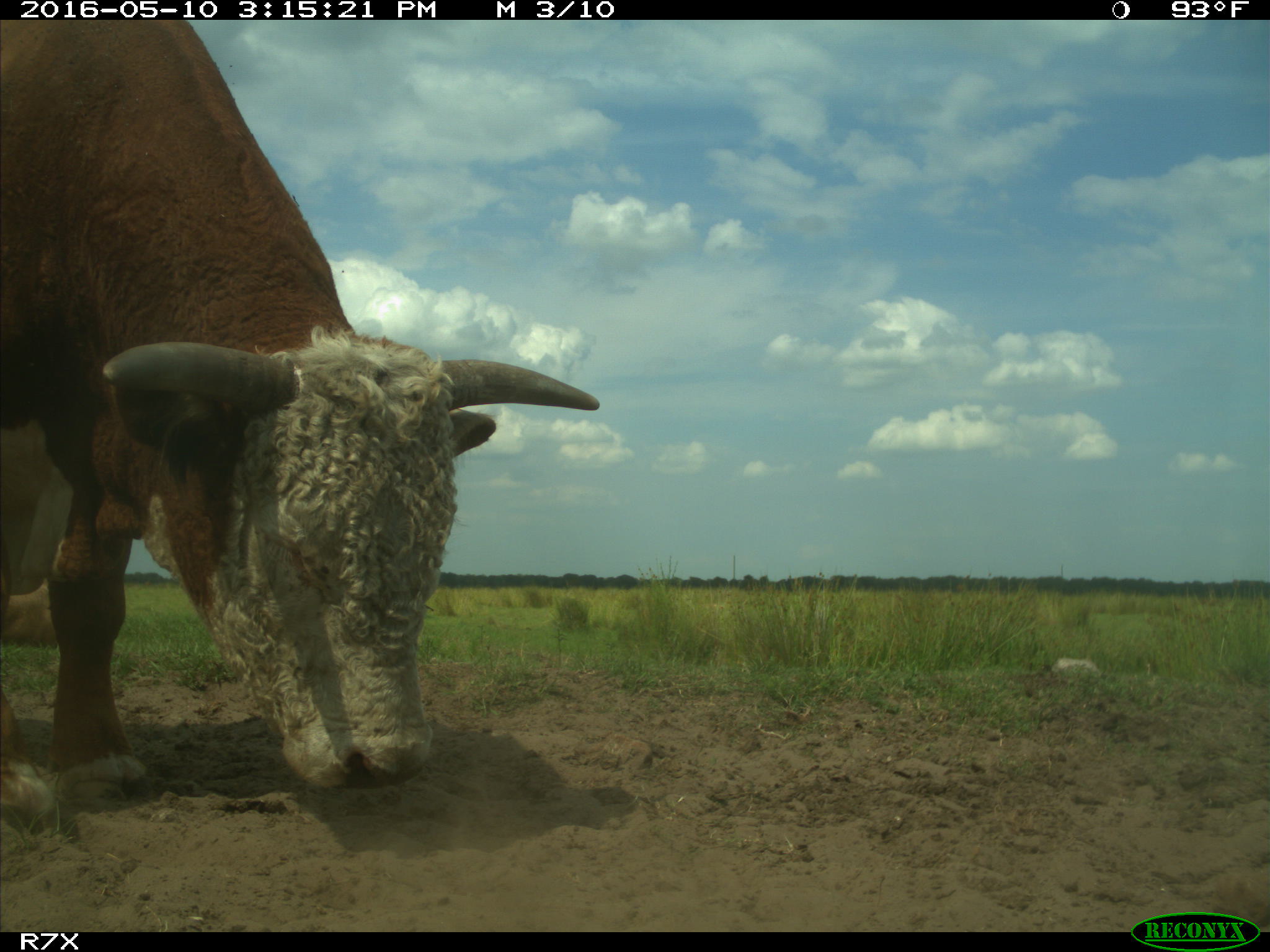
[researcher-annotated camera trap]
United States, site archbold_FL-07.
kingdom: Animalia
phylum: Chordata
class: Mammalia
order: Artiodactyla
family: Bovidae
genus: Bos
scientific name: Bos taurus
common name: domestic cow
Bos taurus (domestic cow).